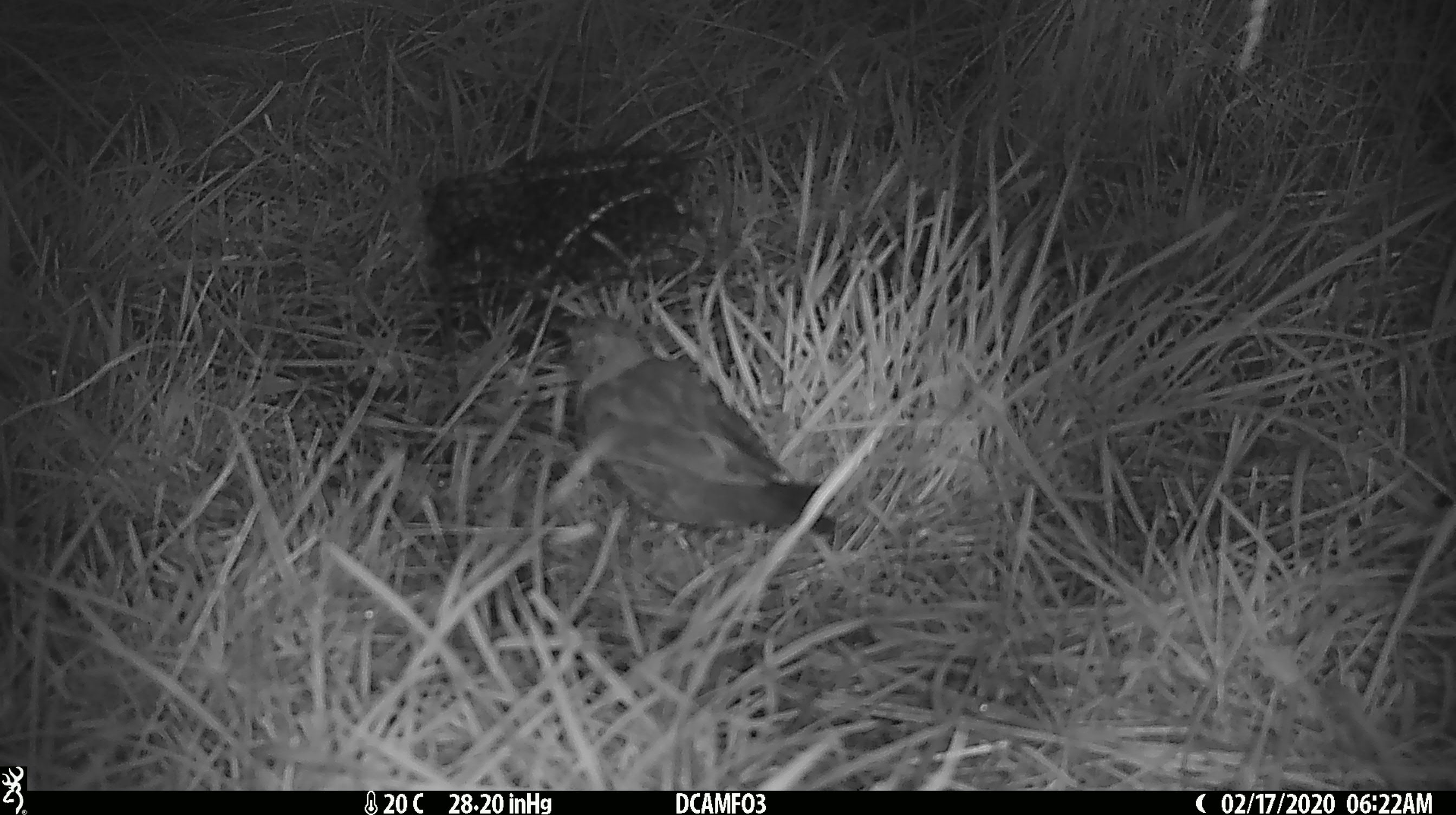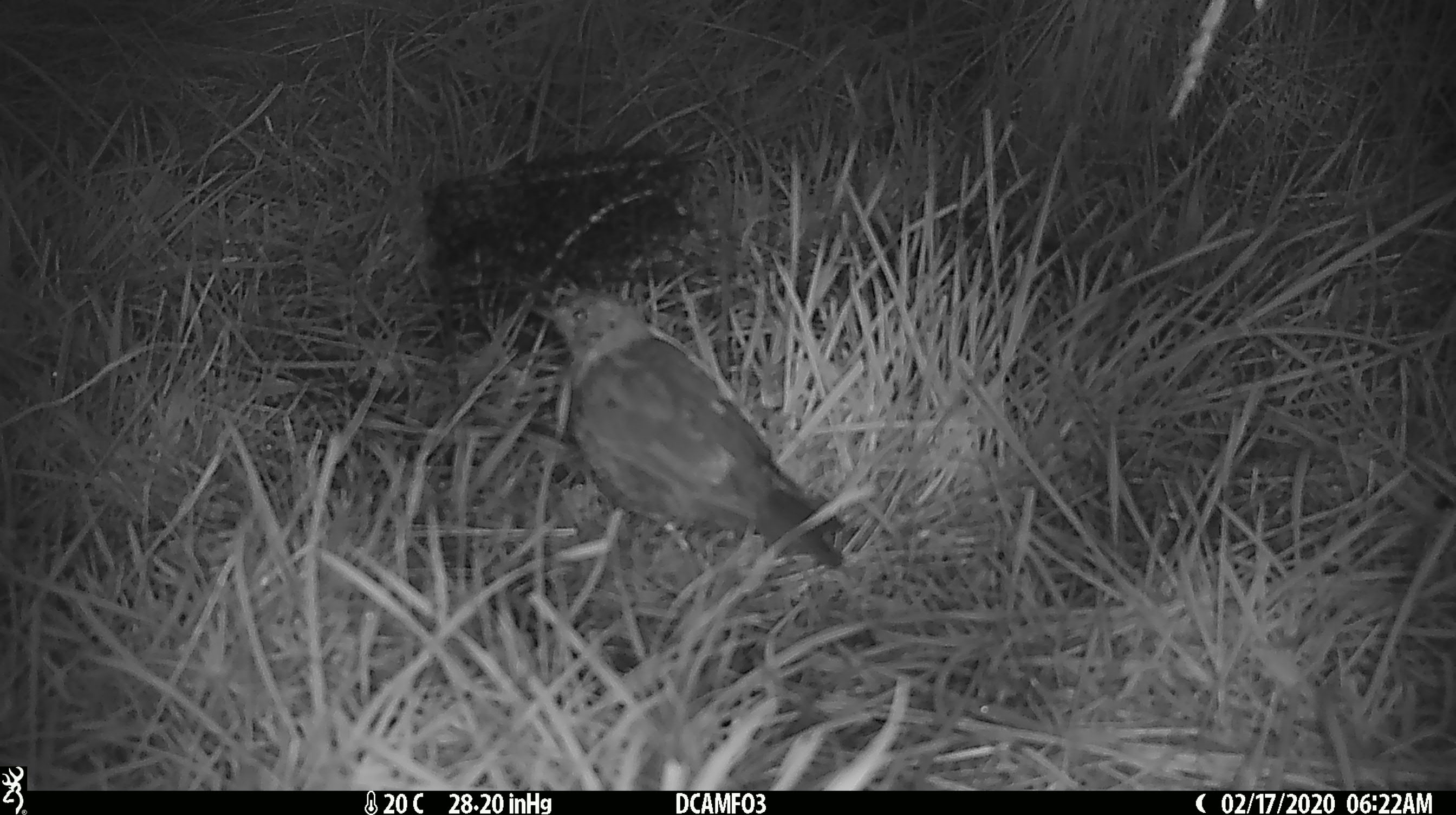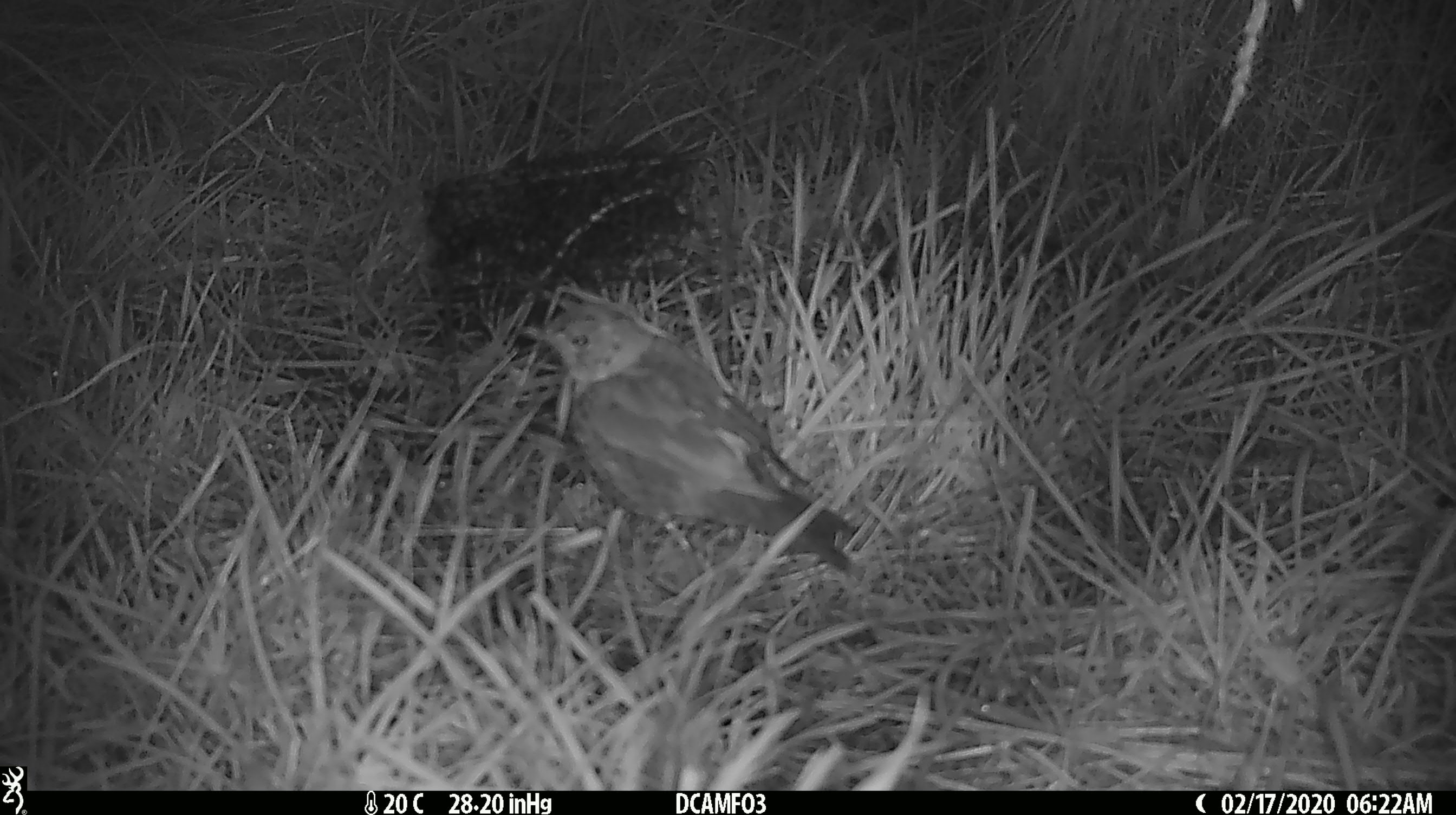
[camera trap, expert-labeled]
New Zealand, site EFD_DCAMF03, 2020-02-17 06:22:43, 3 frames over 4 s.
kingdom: Animalia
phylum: Chordata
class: Aves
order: Passeriformes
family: Turdidae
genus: Turdus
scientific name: Turdus philomelos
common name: song thrush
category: thrush